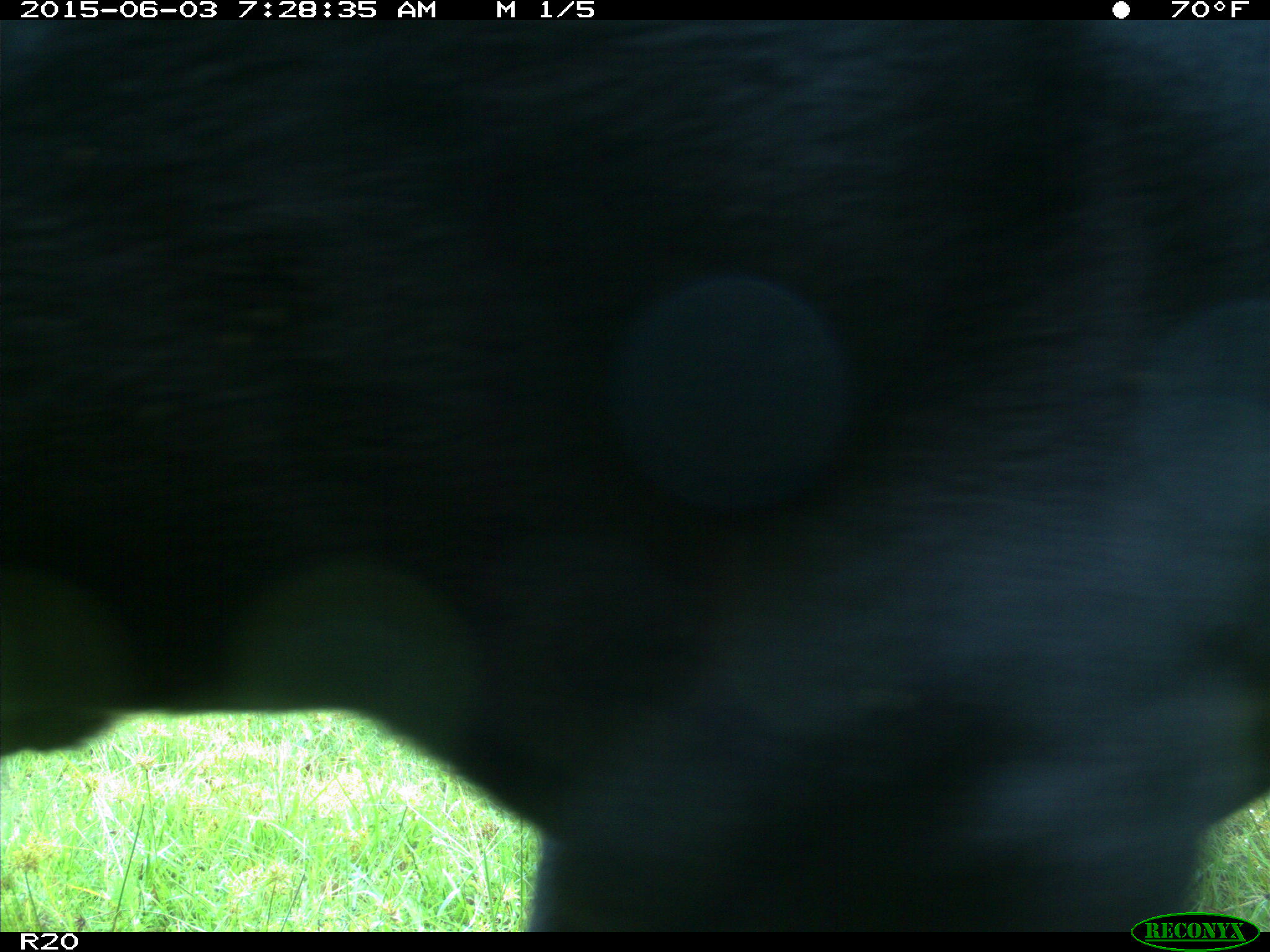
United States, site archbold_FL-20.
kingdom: Animalia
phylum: Chordata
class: Mammalia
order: Artiodactyla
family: Bovidae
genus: Bos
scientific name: Bos taurus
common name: domestic cow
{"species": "Bos taurus (domestic cow)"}